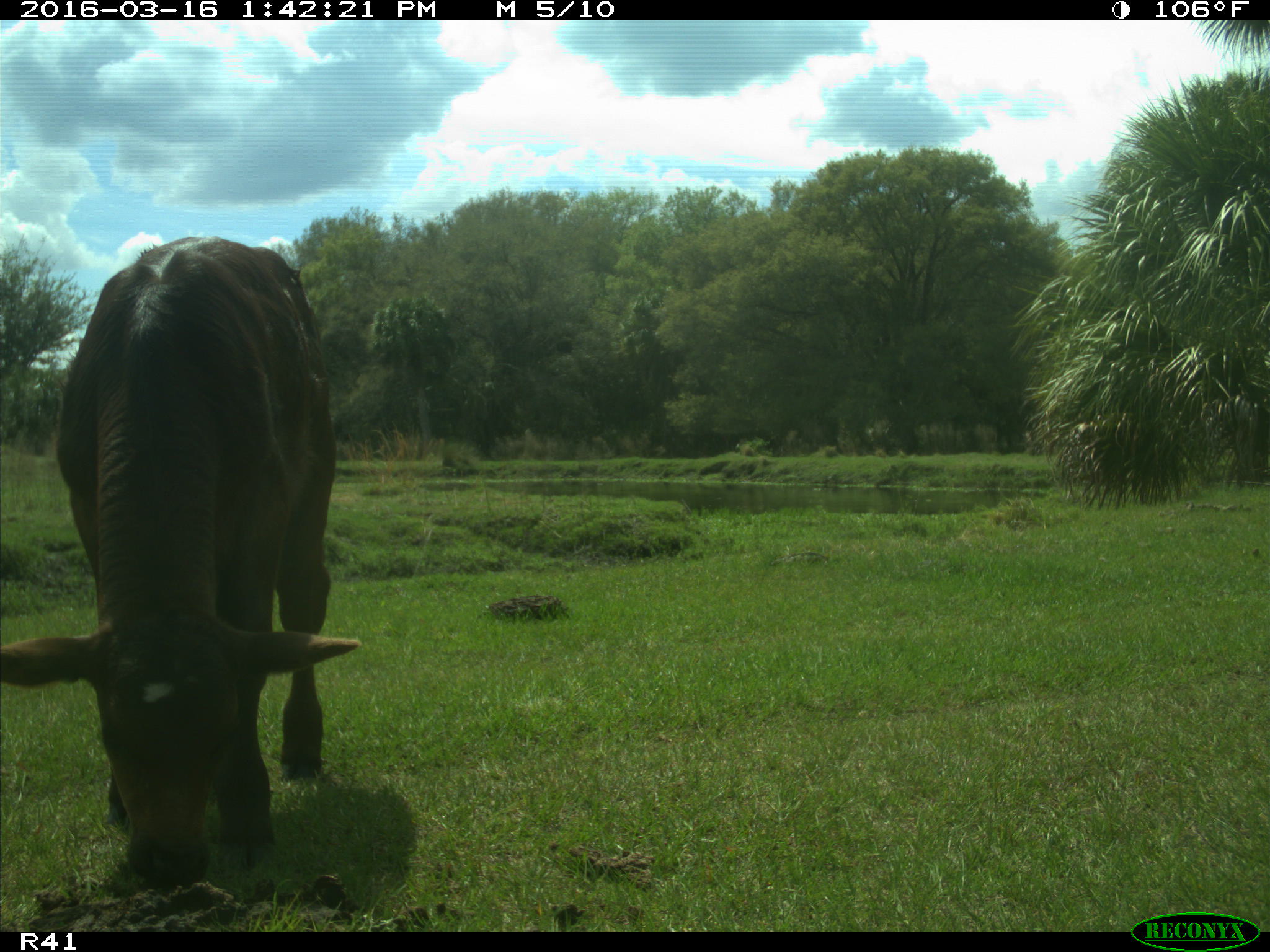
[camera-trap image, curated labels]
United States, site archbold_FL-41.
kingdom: Animalia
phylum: Chordata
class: Mammalia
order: Artiodactyla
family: Bovidae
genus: Bos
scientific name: Bos taurus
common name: domestic cow